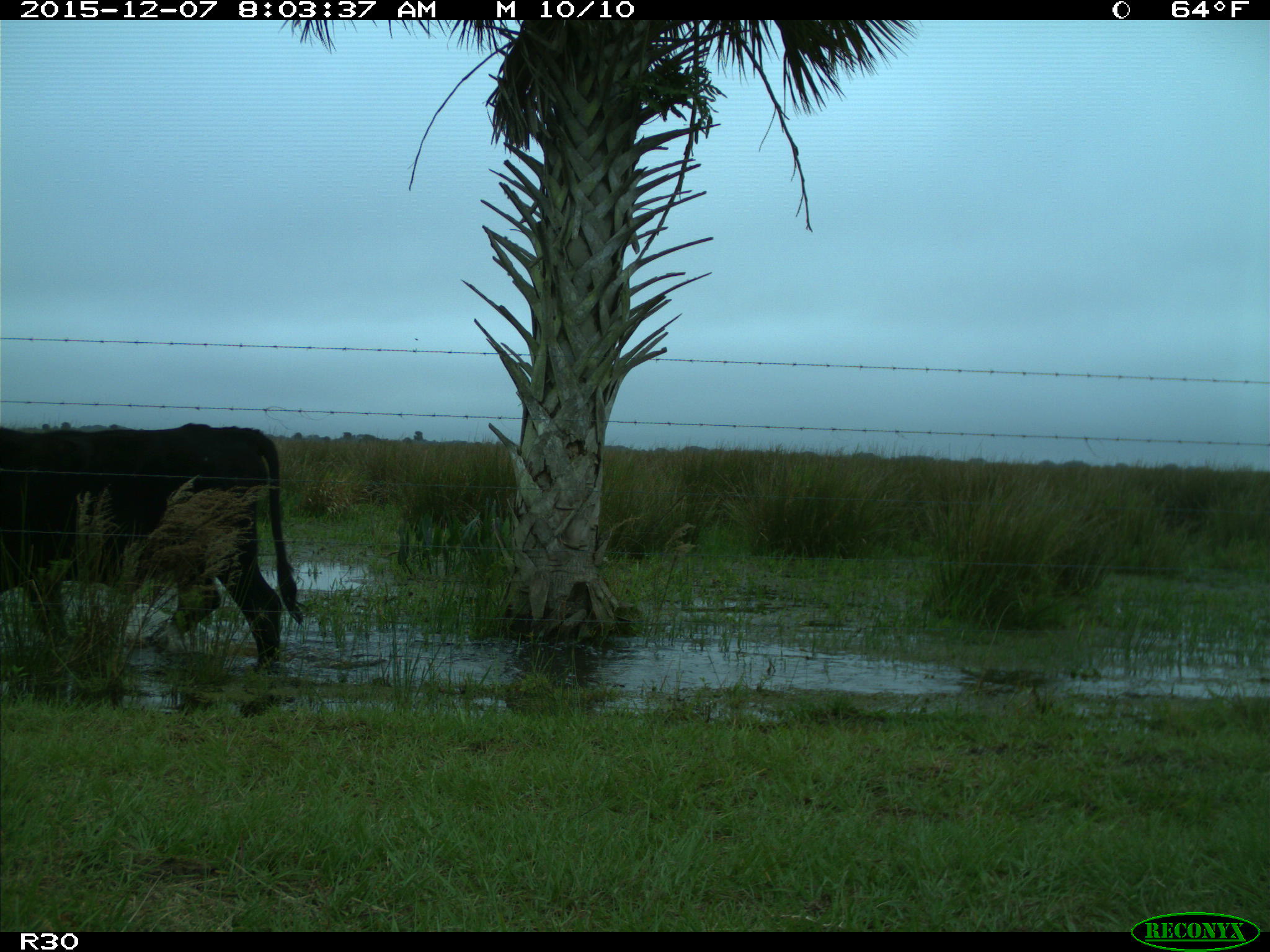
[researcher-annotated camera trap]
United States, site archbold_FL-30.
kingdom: Animalia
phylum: Chordata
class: Mammalia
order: Artiodactyla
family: Bovidae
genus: Bos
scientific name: Bos taurus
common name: domestic cow